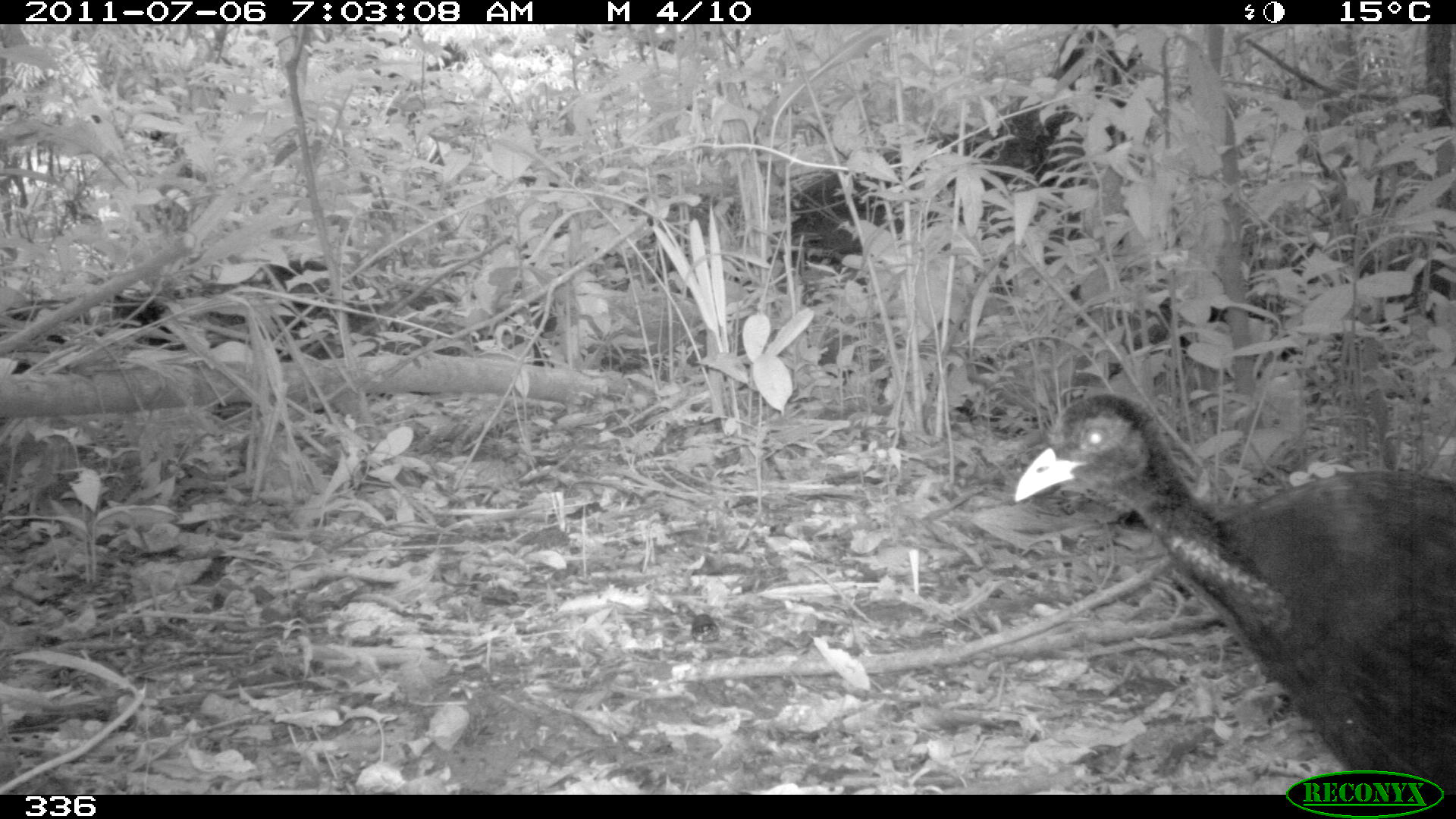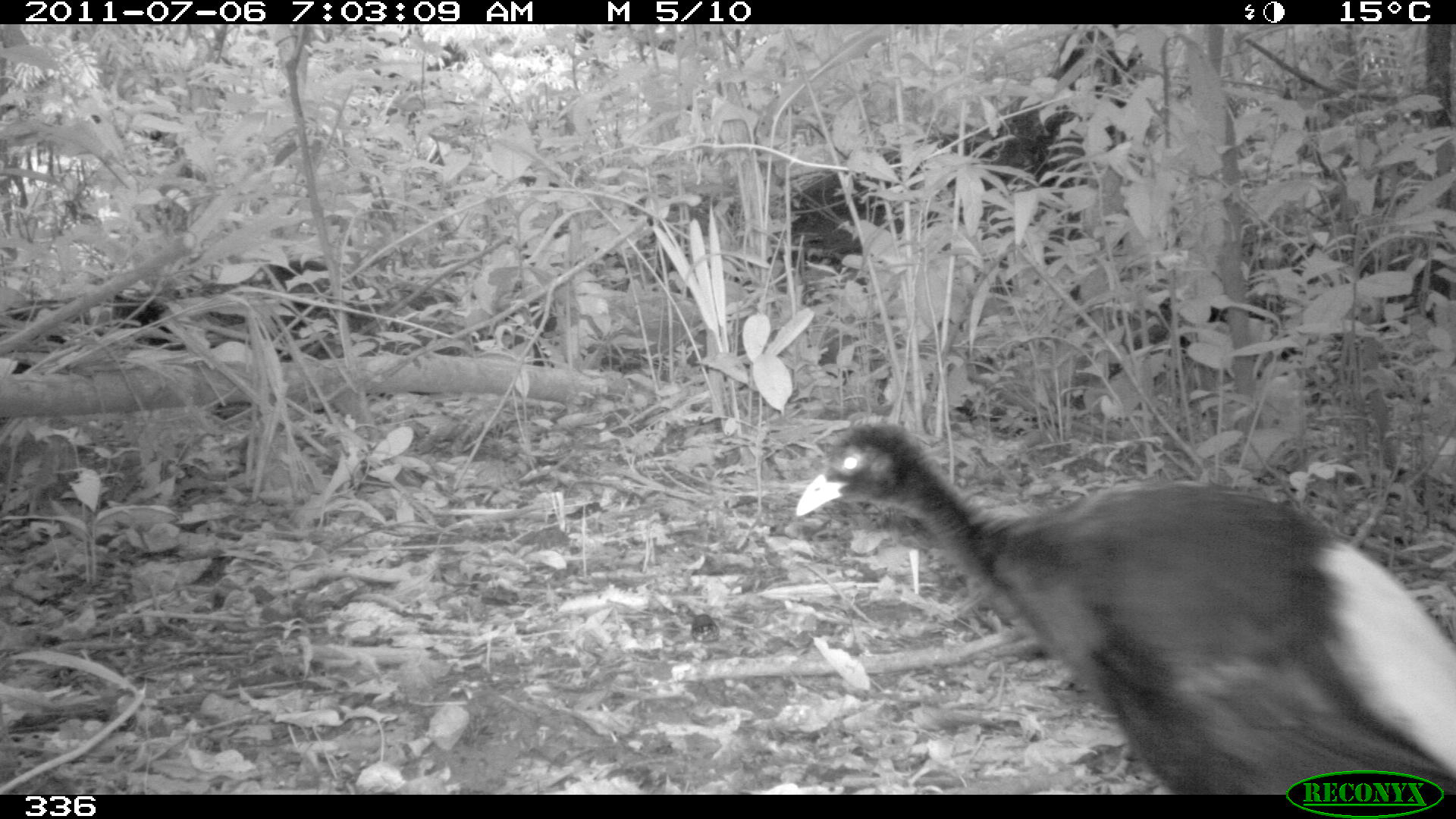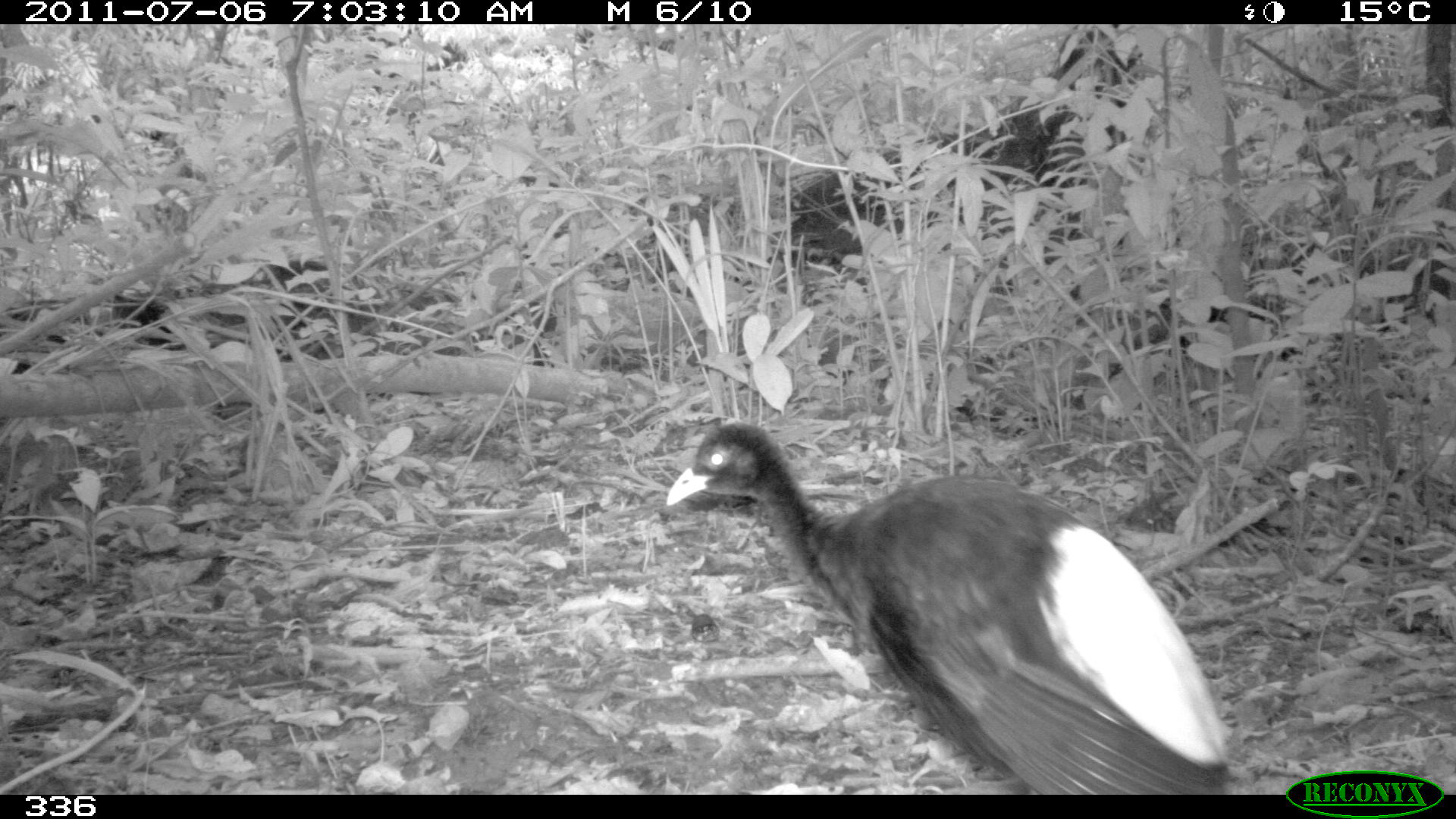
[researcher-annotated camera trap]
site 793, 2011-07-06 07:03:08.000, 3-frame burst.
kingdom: Animalia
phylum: Chordata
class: Aves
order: Gruiformes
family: Psophiidae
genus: Psophia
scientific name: Psophia leucoptera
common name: pale-winged trumpeter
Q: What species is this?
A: Psophia leucoptera (pale-winged trumpeter).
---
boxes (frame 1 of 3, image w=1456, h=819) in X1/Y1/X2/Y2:
psophia leucoptera: 1013/394/1454/795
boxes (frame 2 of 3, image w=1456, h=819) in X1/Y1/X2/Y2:
psophia leucoptera: 792/414/1454/796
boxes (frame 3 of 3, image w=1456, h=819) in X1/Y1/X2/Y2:
psophia leucoptera: 667/420/1233/795